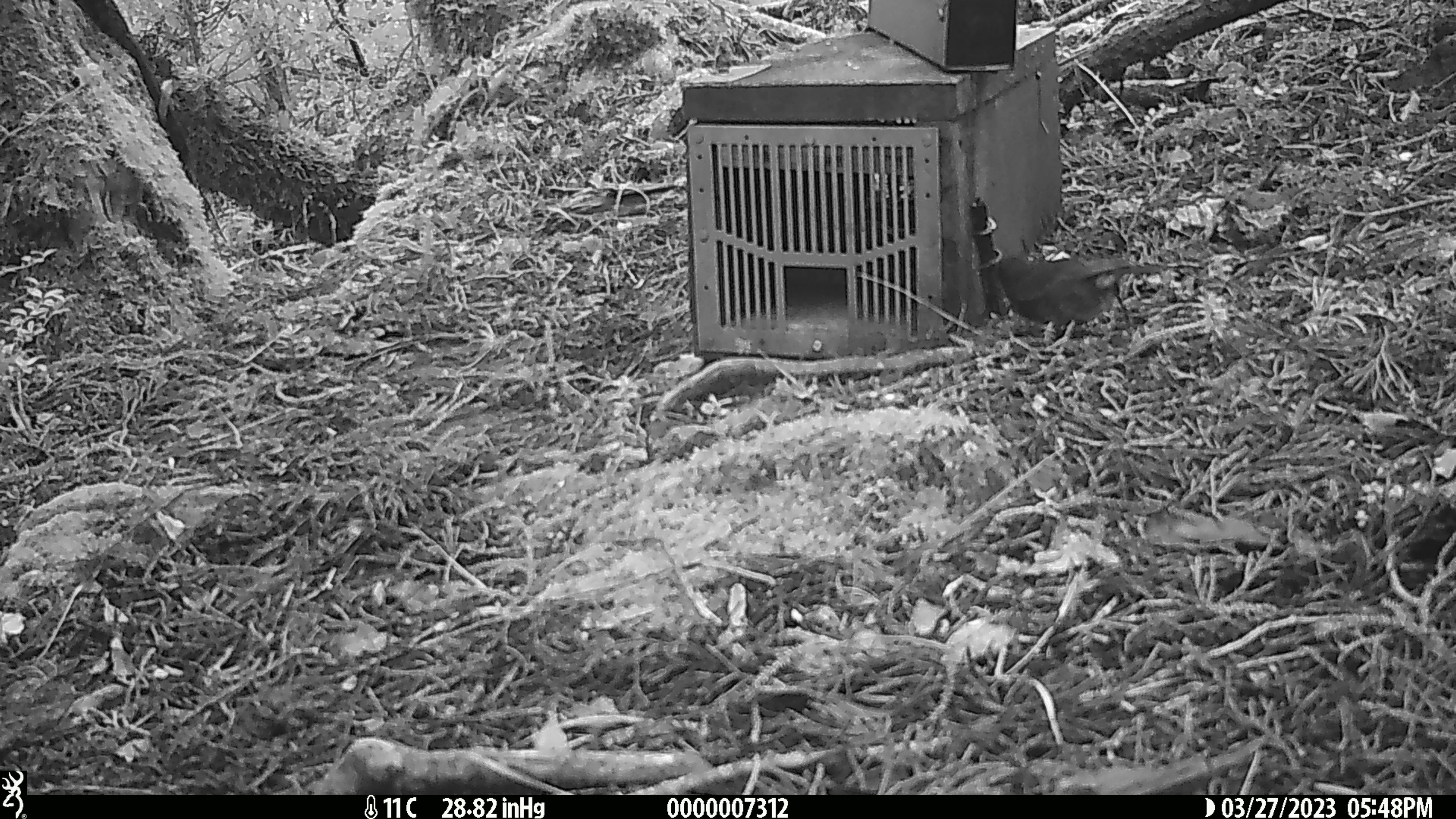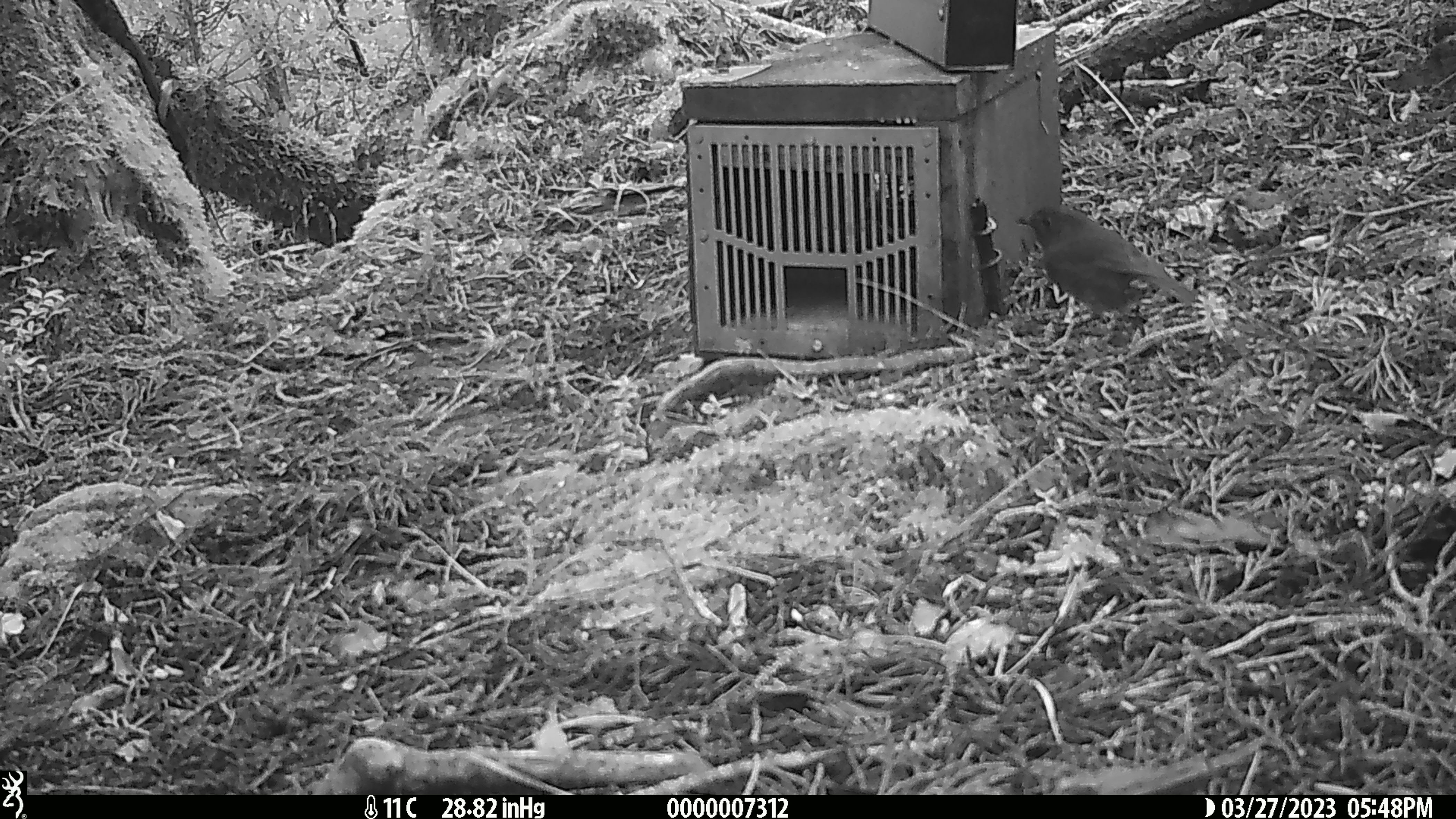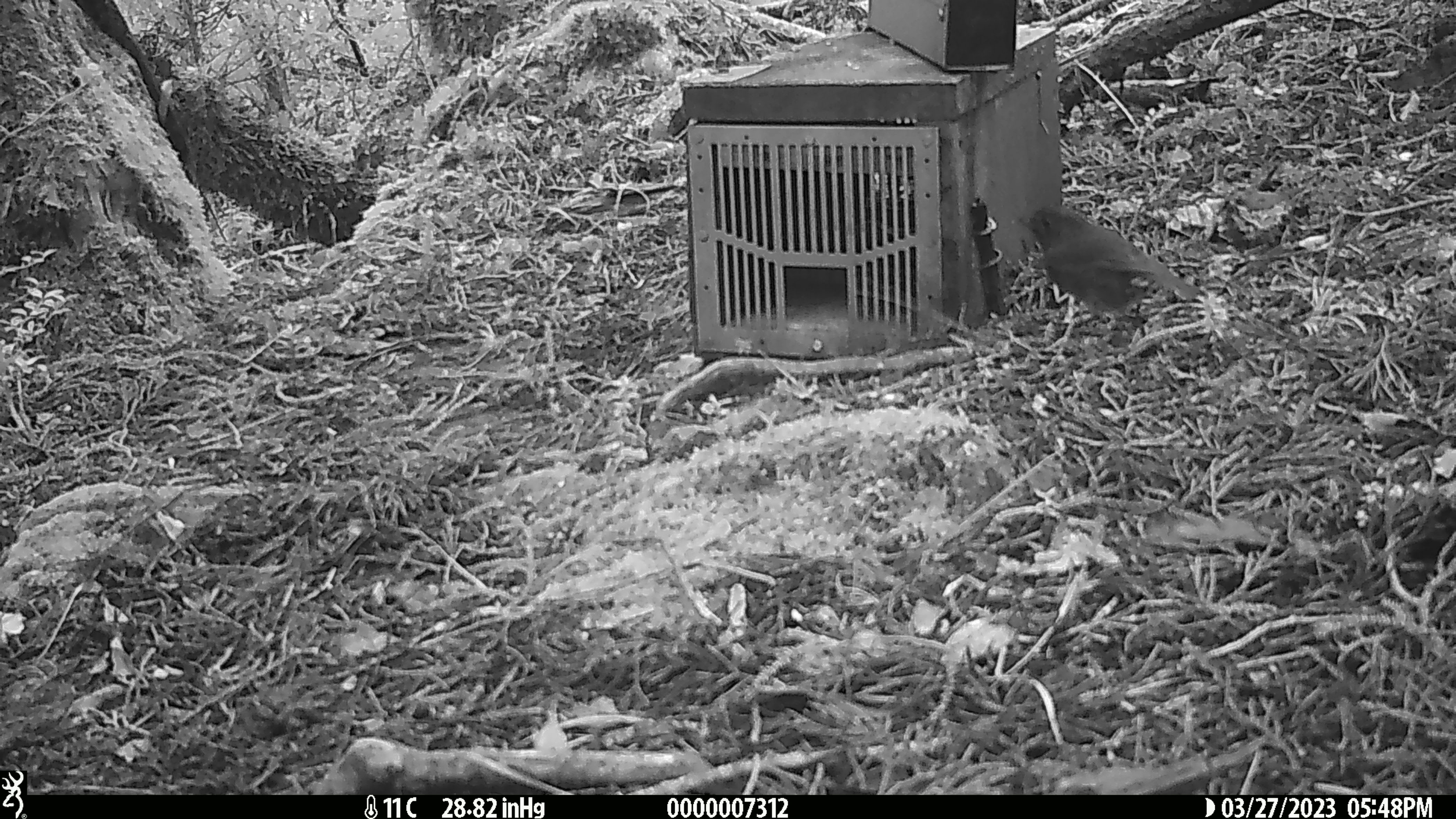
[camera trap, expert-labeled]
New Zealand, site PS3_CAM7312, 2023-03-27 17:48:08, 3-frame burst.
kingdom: Animalia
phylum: Chordata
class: Aves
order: Passeriformes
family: Petroicidae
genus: Petroica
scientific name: Petroica australis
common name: new zealand robin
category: robin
Robin (new zealand robin) (Petroica australis).